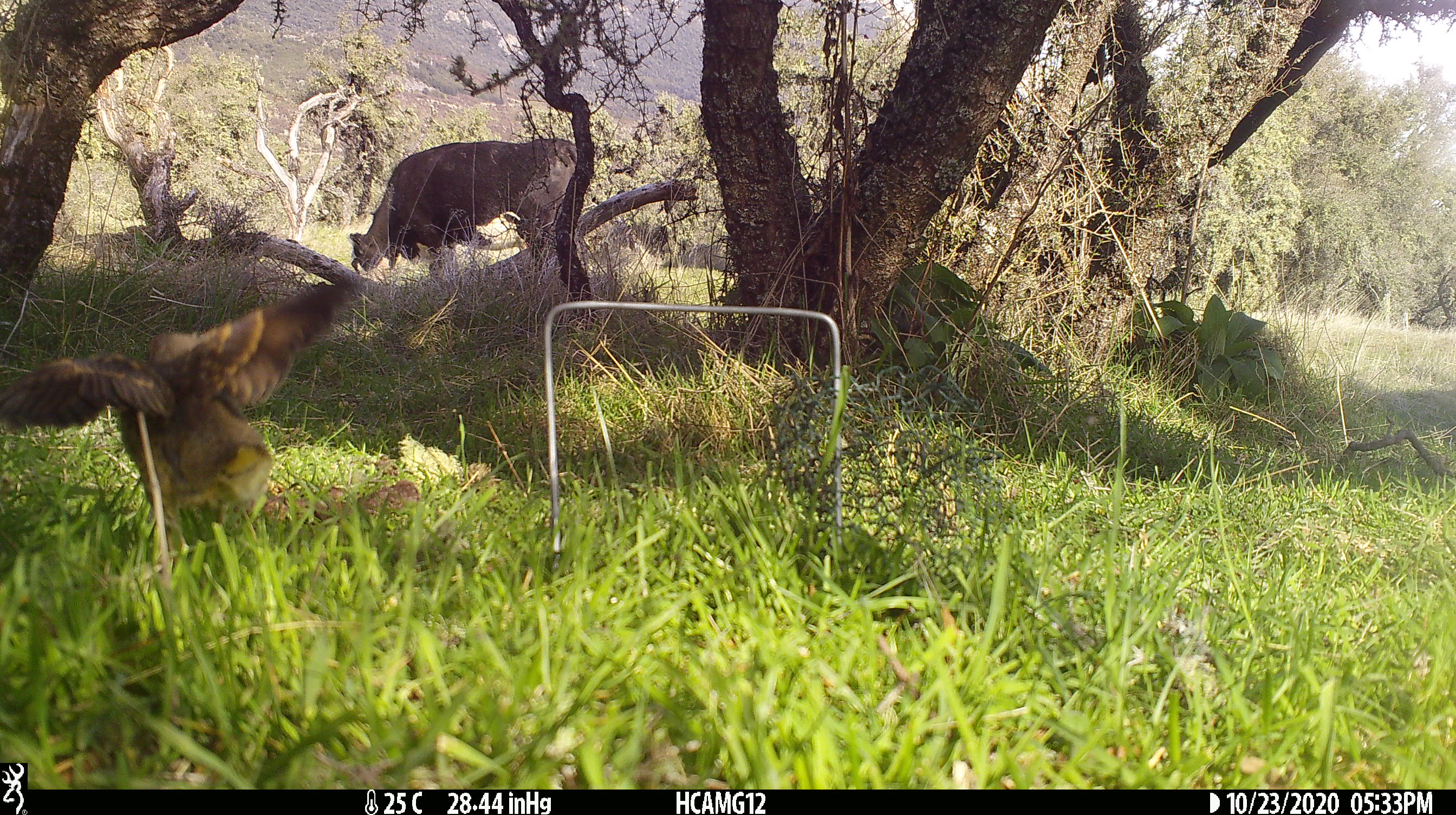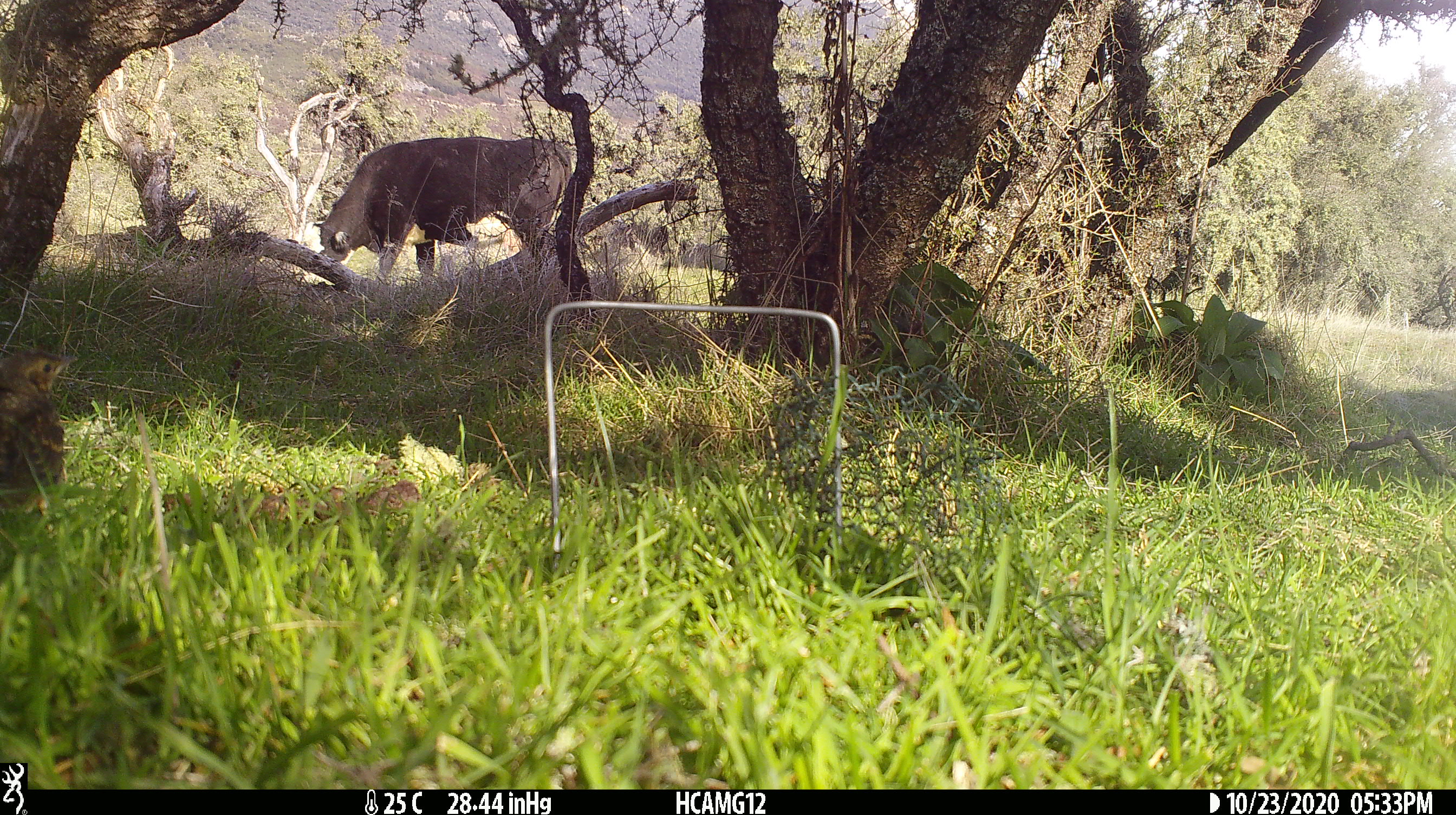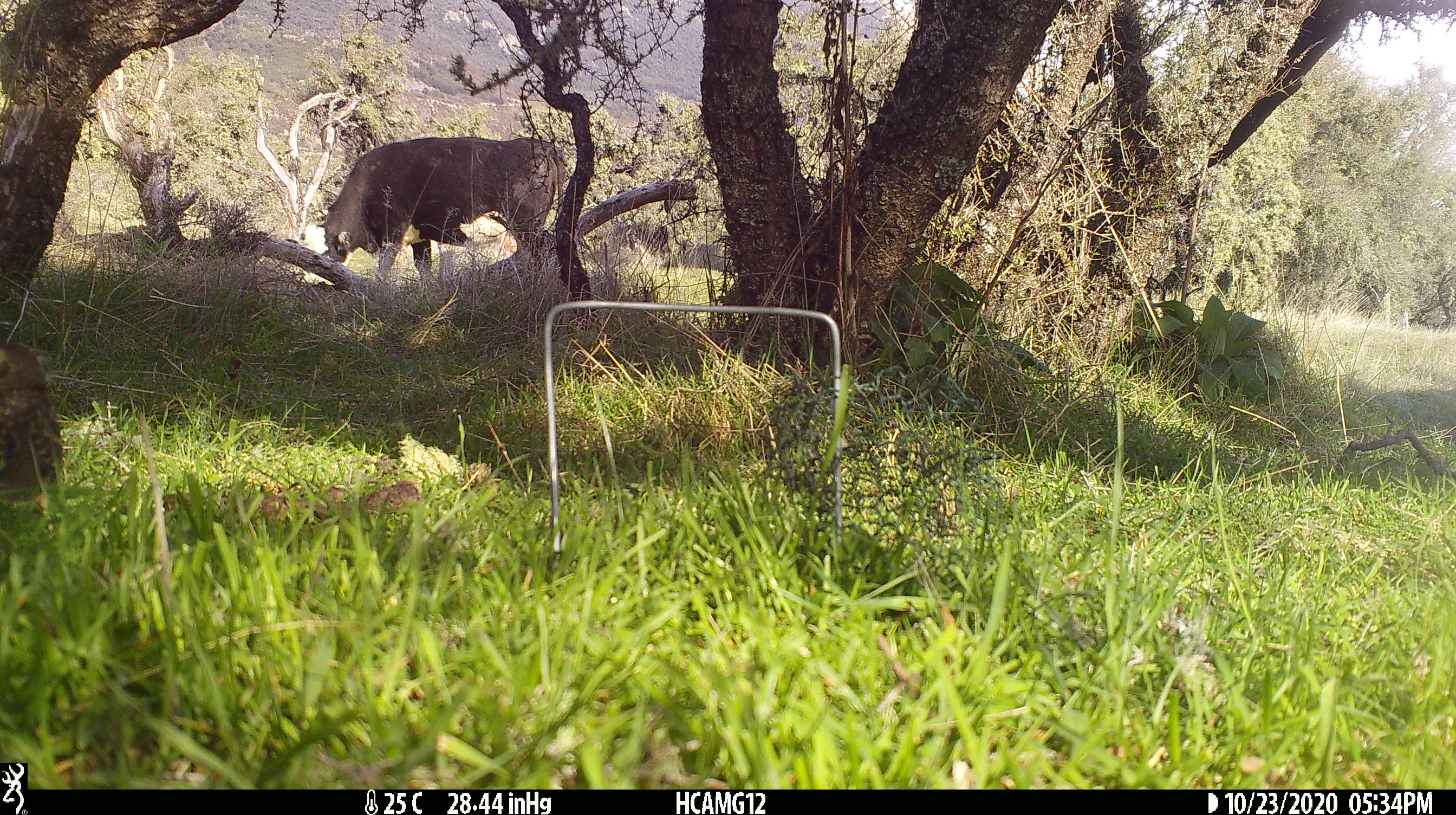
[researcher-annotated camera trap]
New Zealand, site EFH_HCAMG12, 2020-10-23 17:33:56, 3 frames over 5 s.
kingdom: Animalia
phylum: Chordata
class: Mammalia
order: Artiodactyla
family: Bovidae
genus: Bos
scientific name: Bos taurus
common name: domestic cow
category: cow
Cow (domestic cow) (Bos taurus).